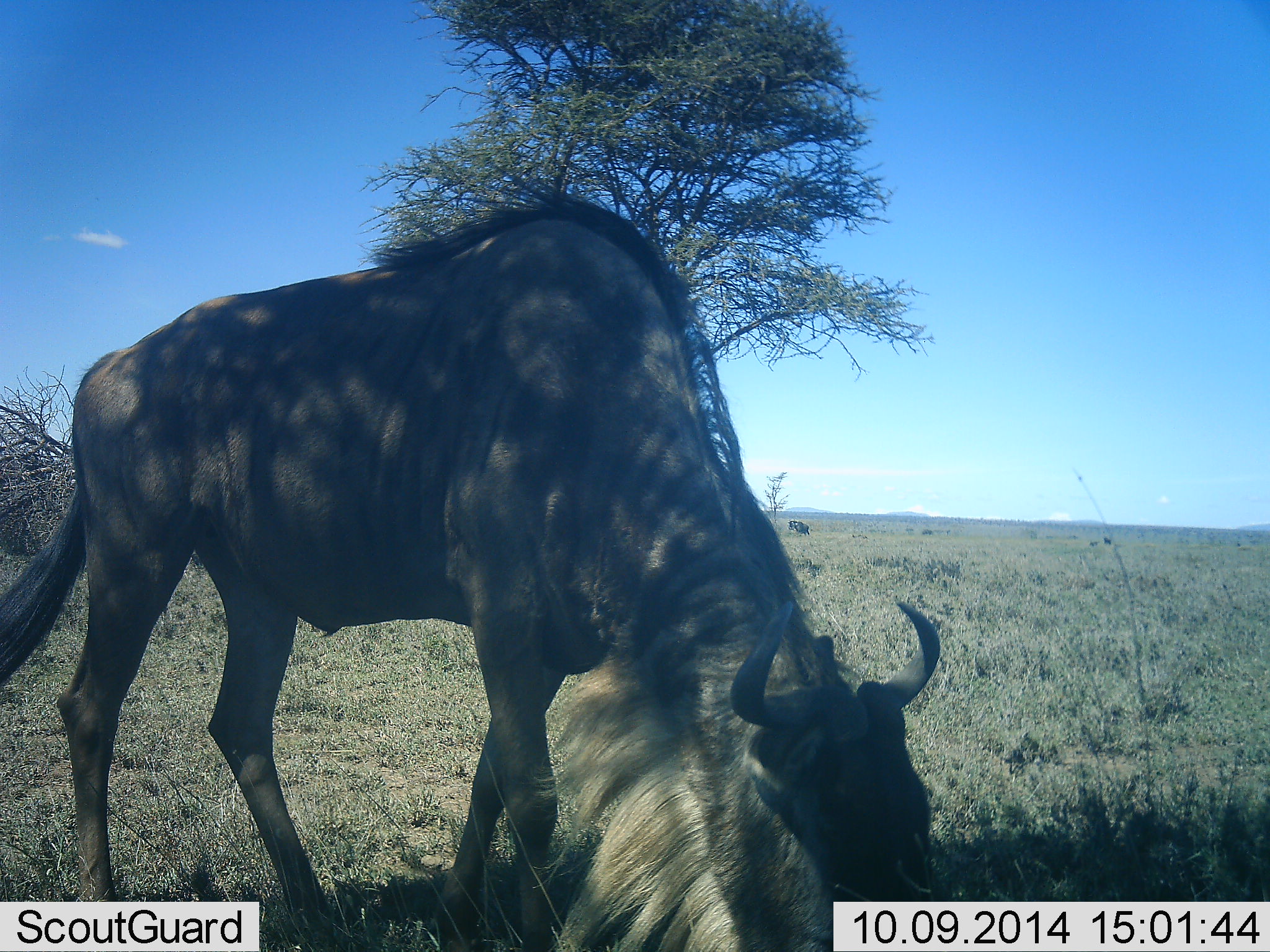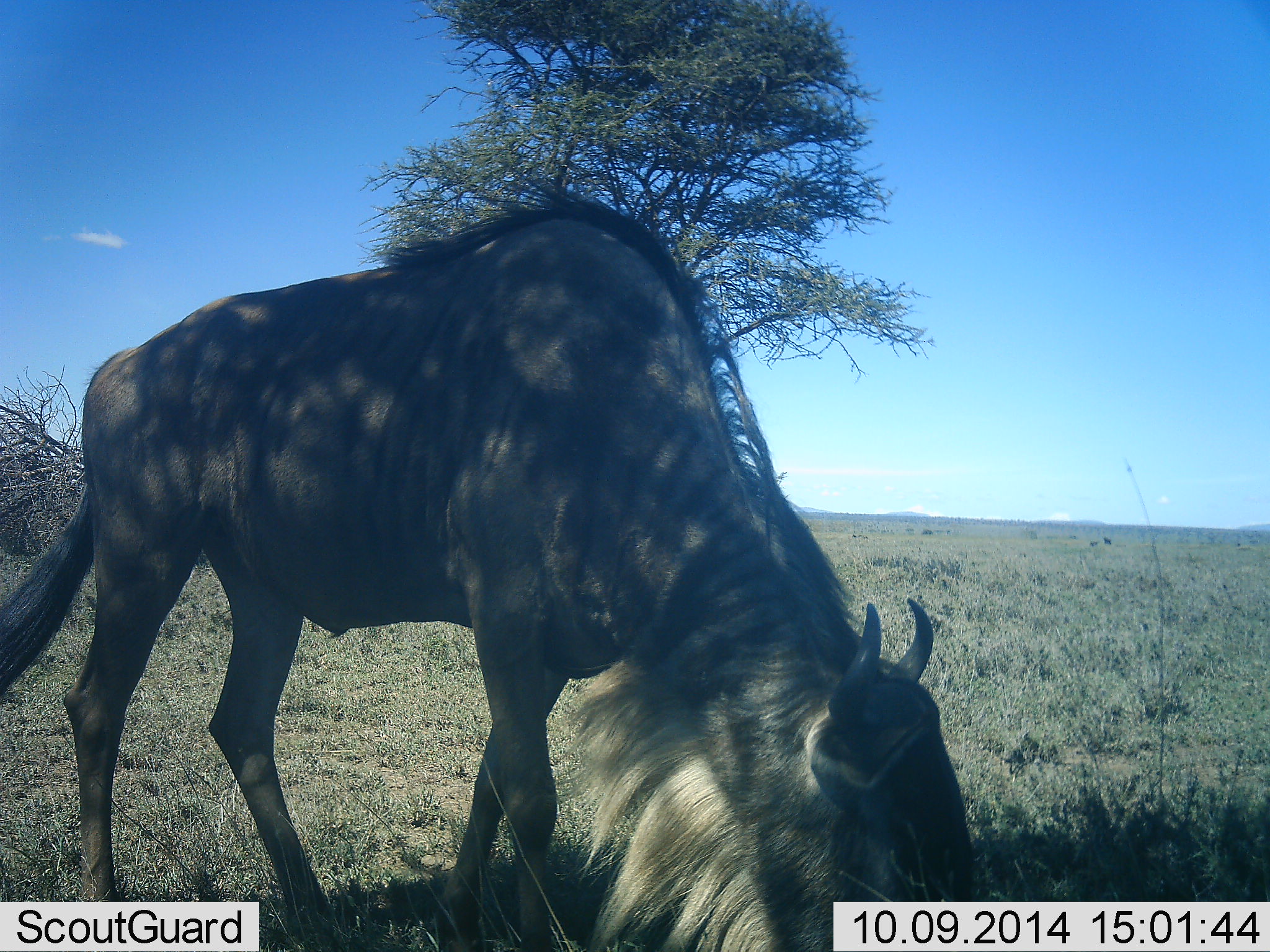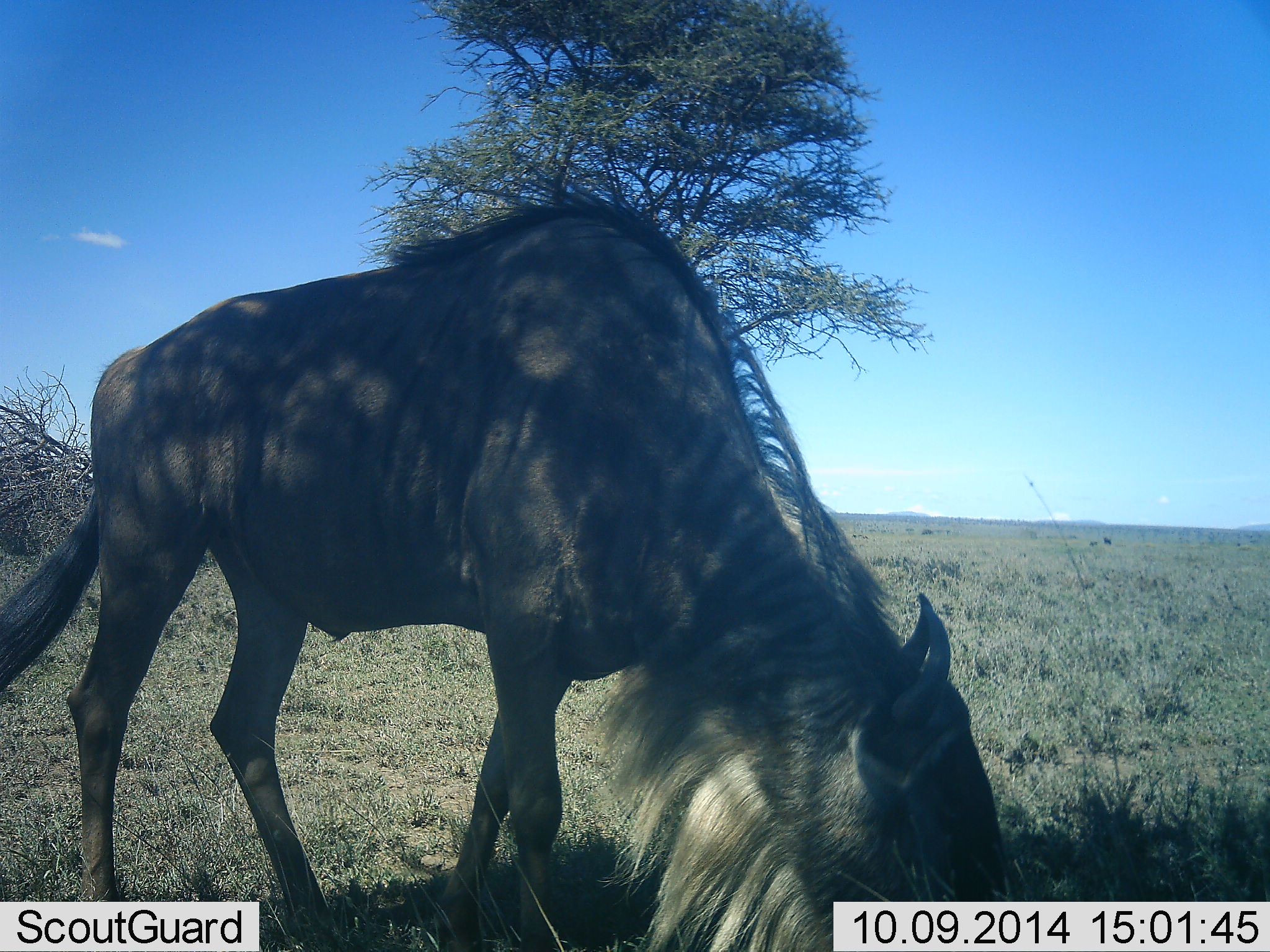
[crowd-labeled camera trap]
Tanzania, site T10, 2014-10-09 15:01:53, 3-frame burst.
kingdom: Animalia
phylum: Chordata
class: Mammalia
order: Artiodactyla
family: Bovidae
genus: Connochaetes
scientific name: Connochaetes taurinus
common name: blue wildebeest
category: wildebeest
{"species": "wildebeest (blue wildebeest) (Connochaetes taurinus)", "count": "1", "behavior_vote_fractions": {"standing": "20%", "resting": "0%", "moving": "0%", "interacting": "0%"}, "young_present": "0%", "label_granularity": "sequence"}